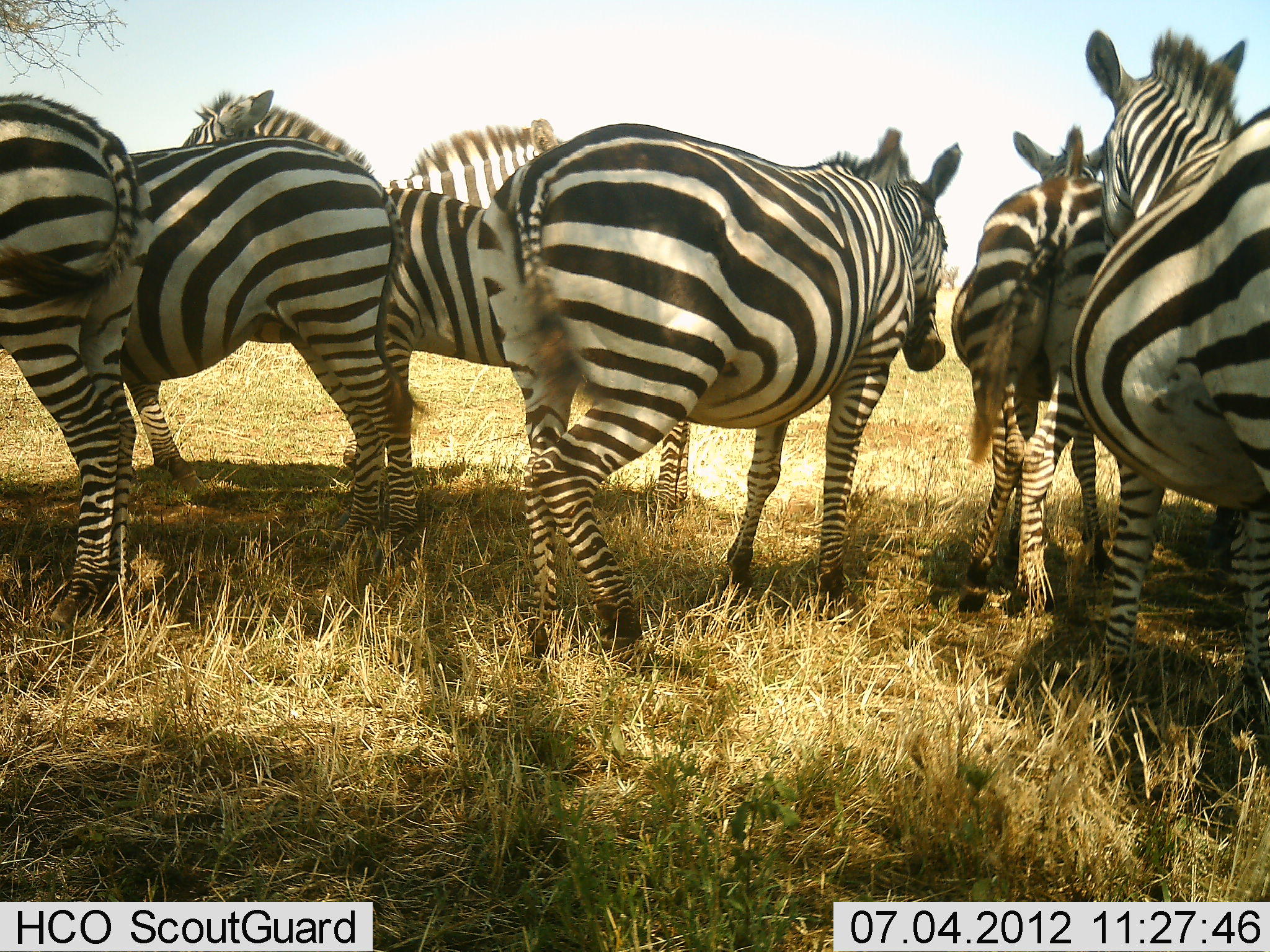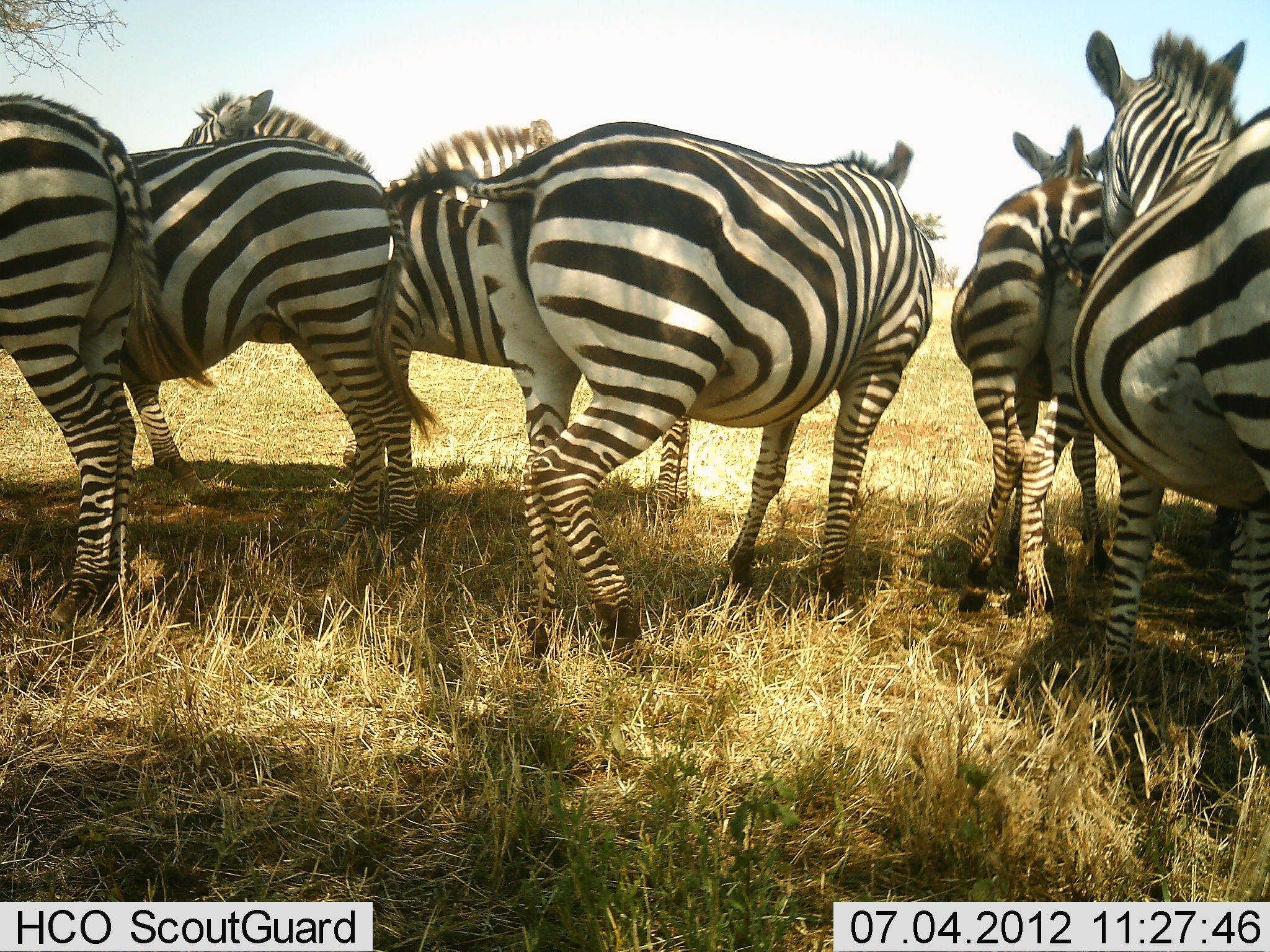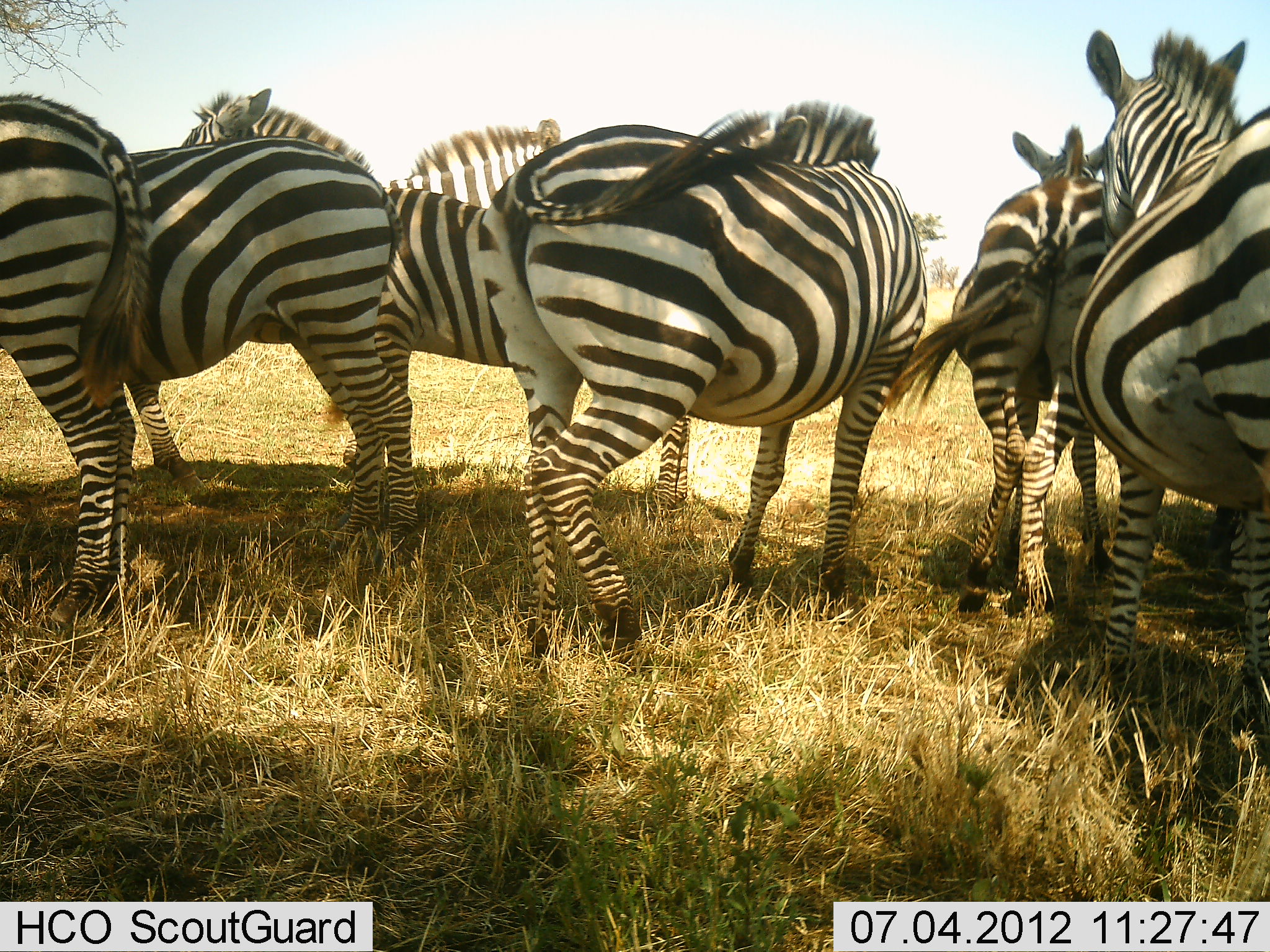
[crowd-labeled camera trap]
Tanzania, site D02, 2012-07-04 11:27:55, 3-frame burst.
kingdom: Animalia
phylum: Chordata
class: Mammalia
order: Perissodactyla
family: Equidae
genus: Equus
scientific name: Equus quagga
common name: plains zebra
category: zebra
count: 7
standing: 90%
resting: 0%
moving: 10%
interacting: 10%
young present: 0%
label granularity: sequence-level